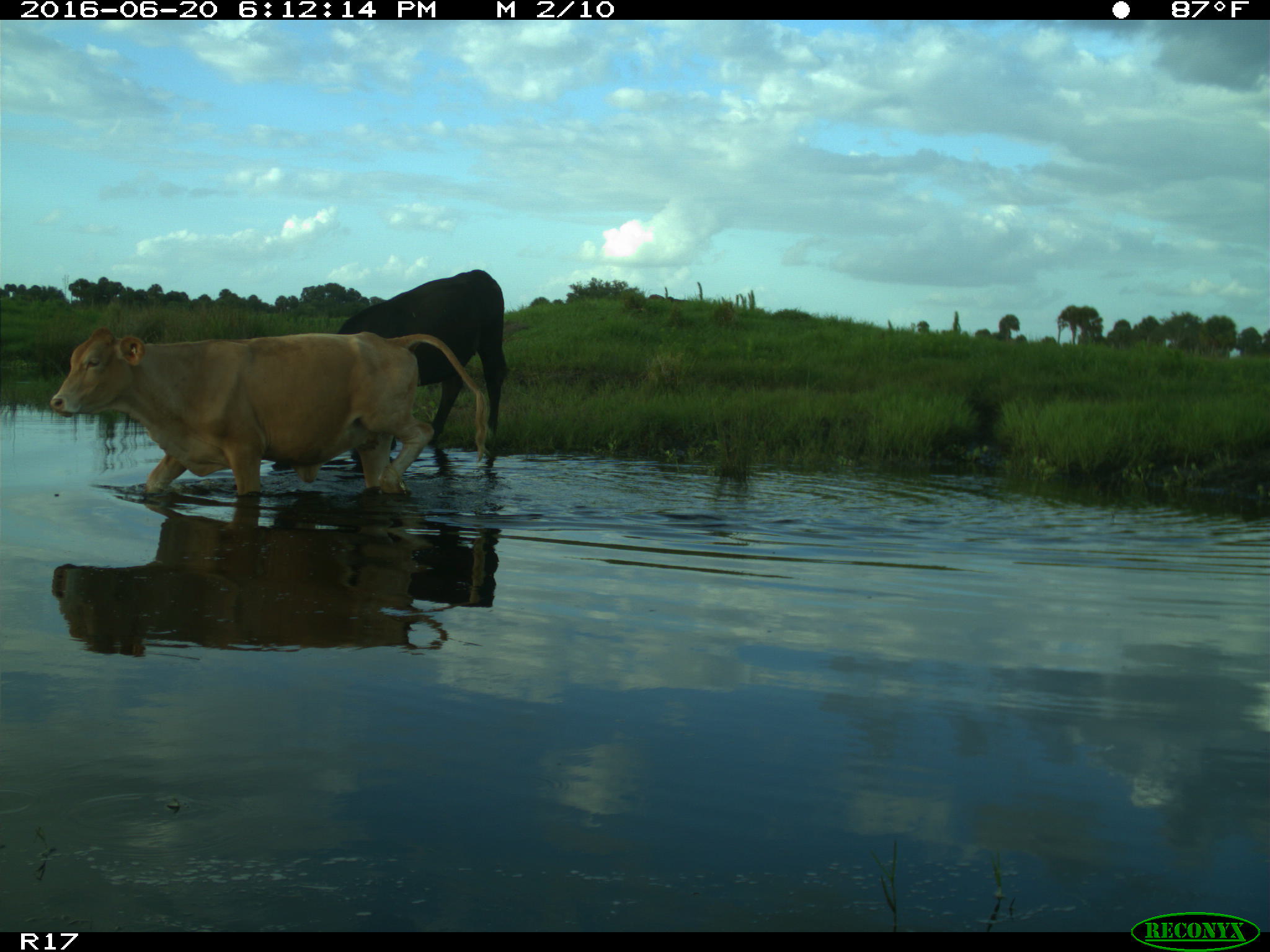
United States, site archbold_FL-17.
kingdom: Animalia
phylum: Chordata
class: Mammalia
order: Artiodactyla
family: Bovidae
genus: Bos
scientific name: Bos taurus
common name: domestic cow